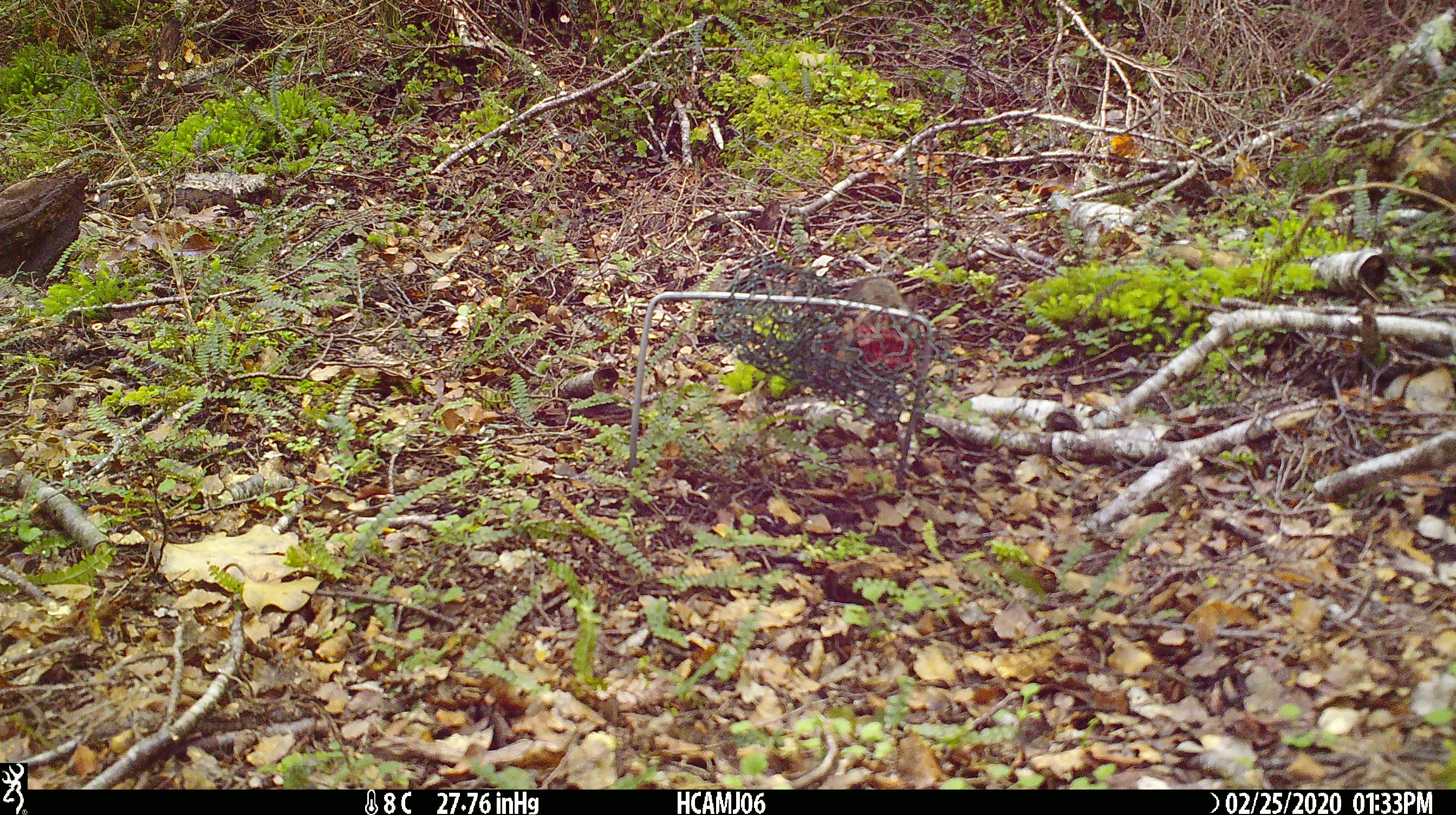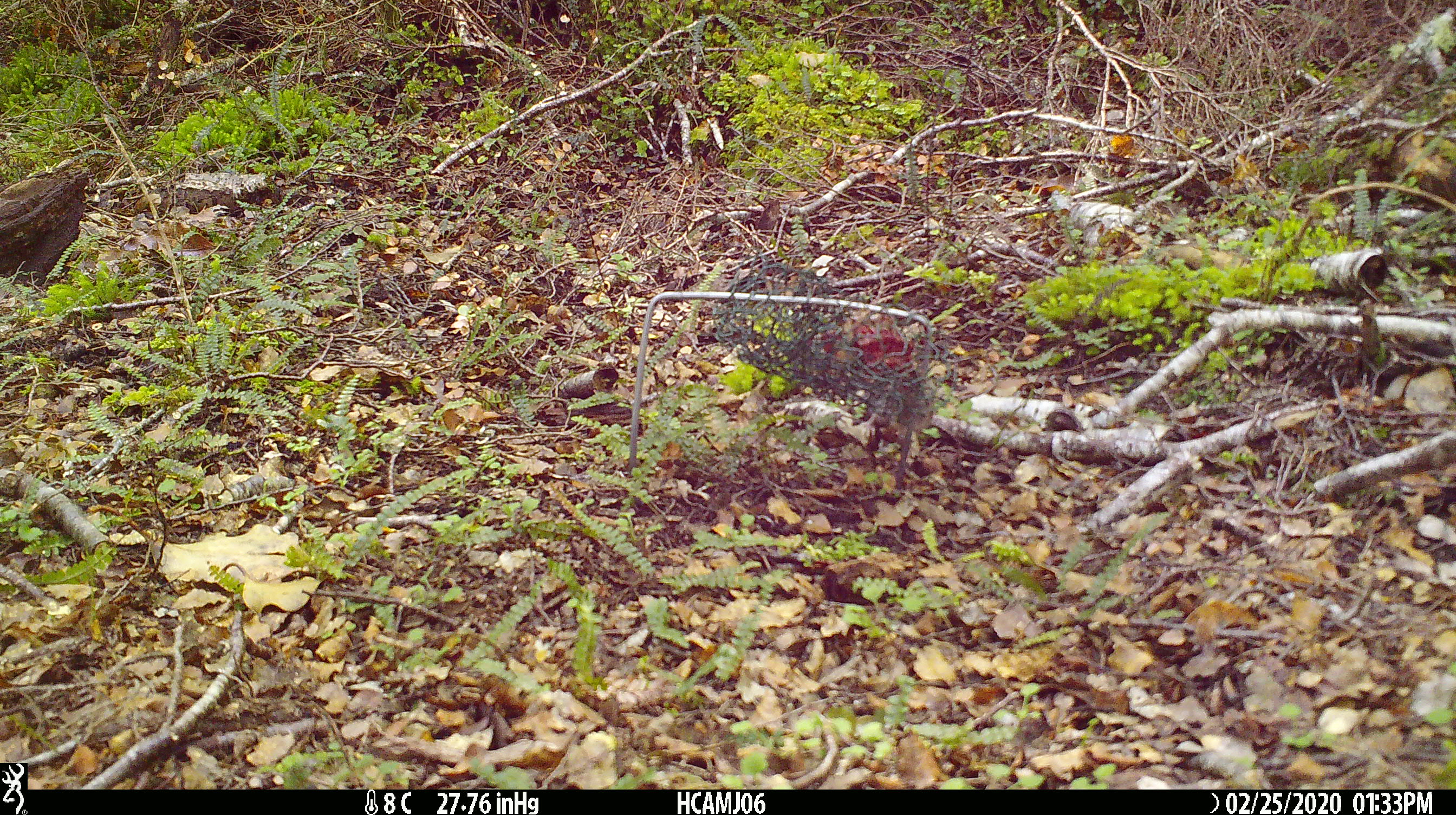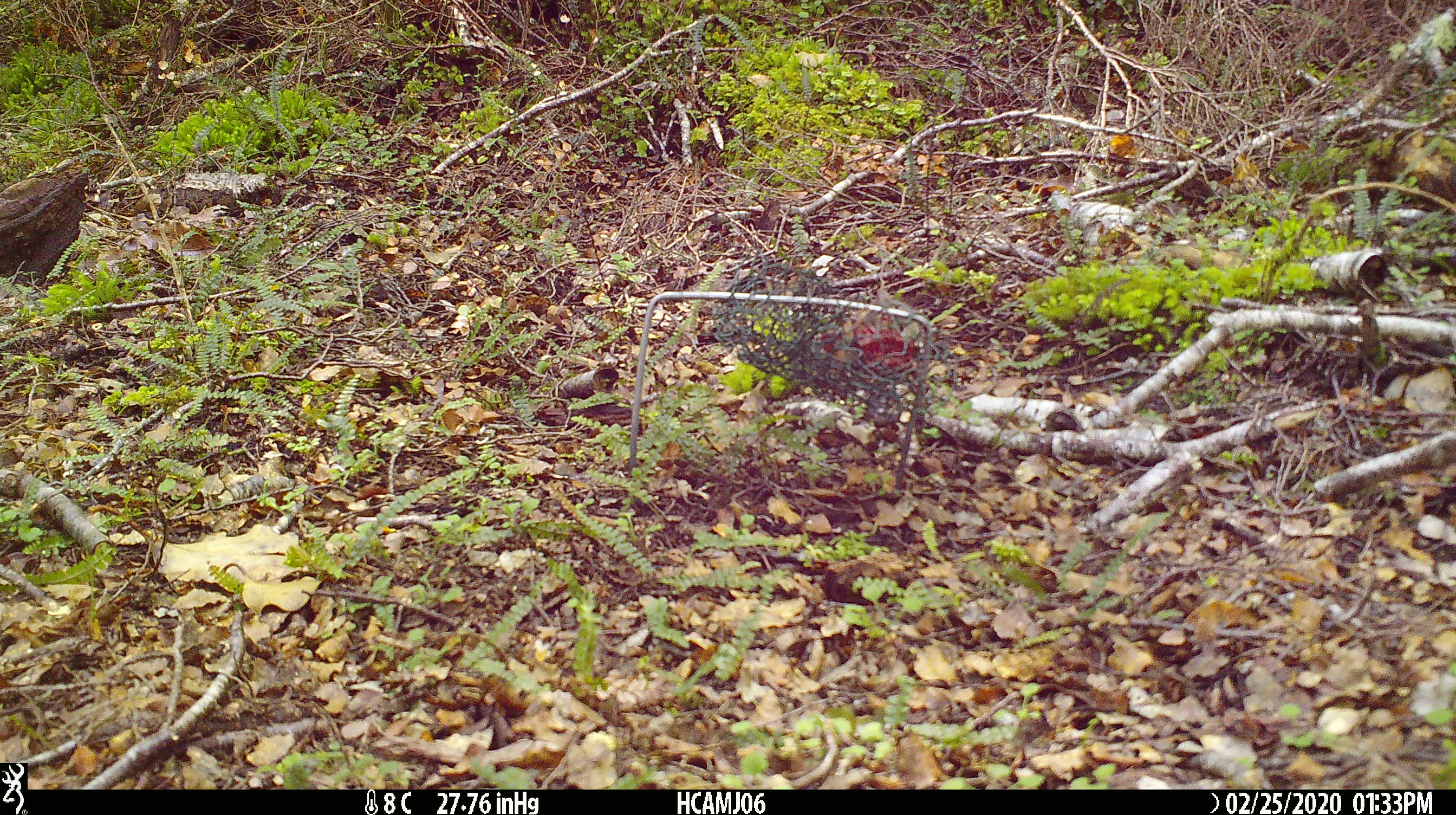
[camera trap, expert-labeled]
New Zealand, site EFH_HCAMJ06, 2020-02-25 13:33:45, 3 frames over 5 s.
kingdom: Animalia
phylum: Chordata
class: Mammalia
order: Rodentia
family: Muridae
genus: Mus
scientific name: Mus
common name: mouse